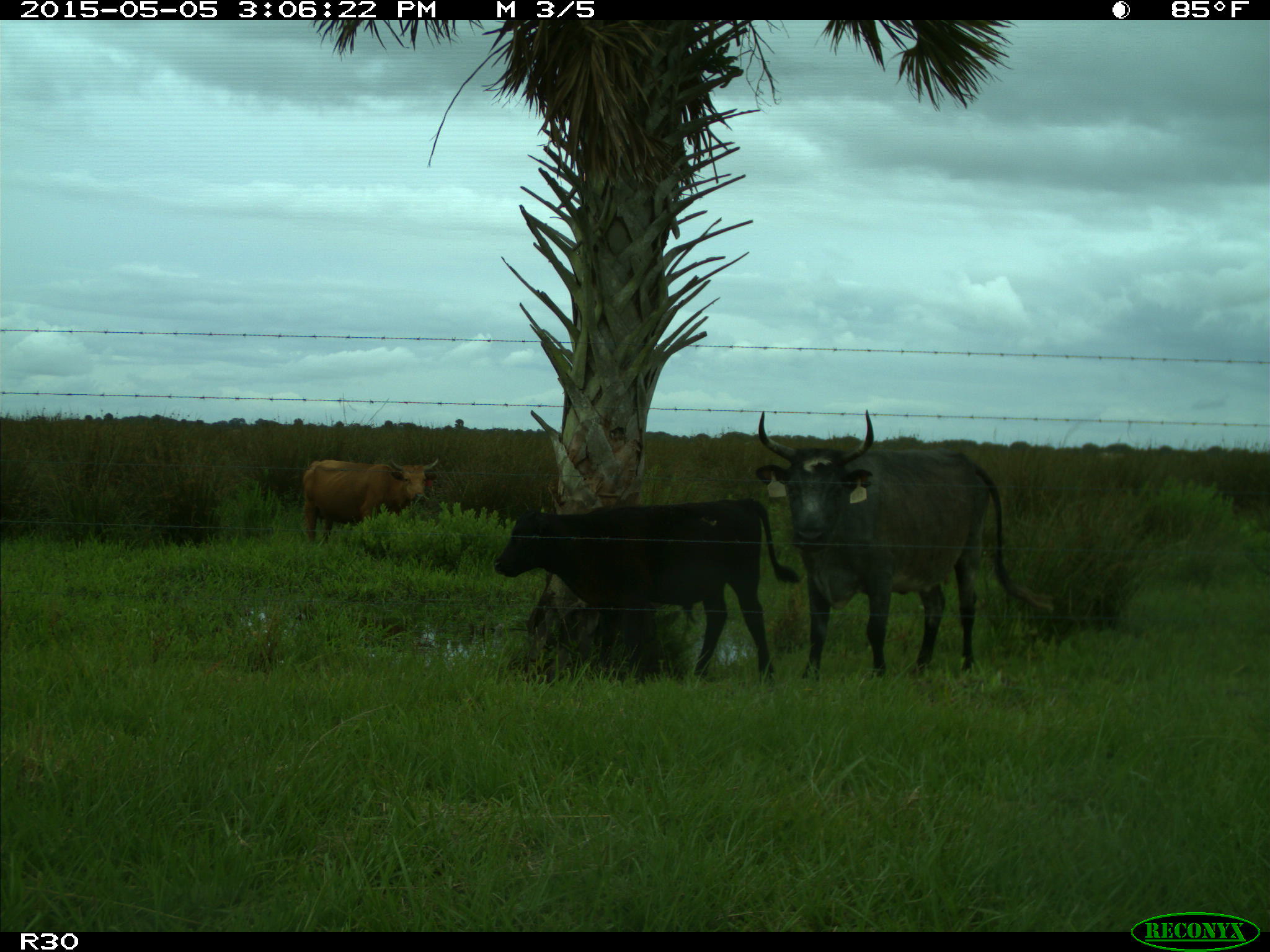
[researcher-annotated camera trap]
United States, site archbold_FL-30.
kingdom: Animalia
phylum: Chordata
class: Mammalia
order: Artiodactyla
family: Bovidae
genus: Bos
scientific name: Bos taurus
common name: domestic cow